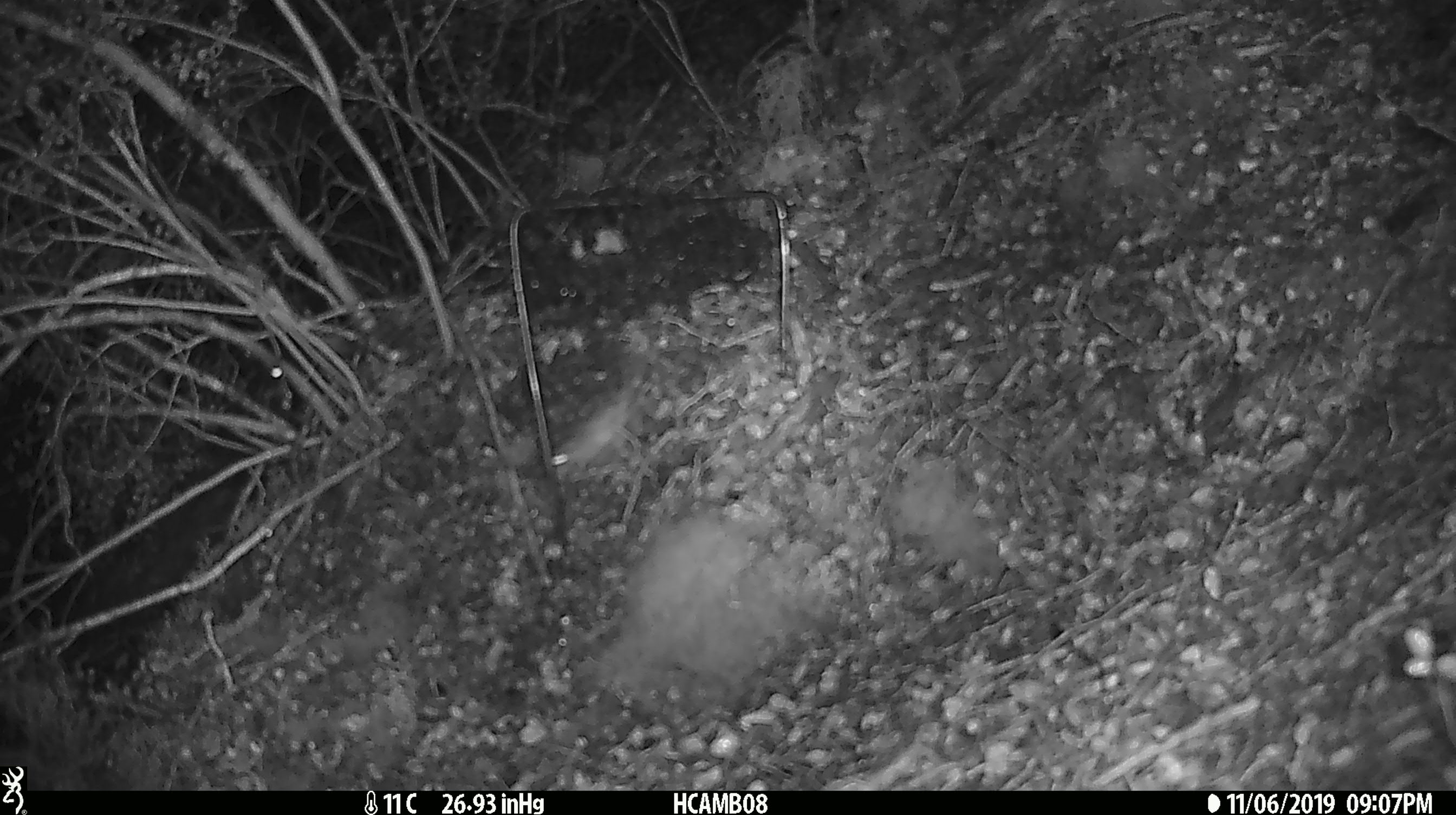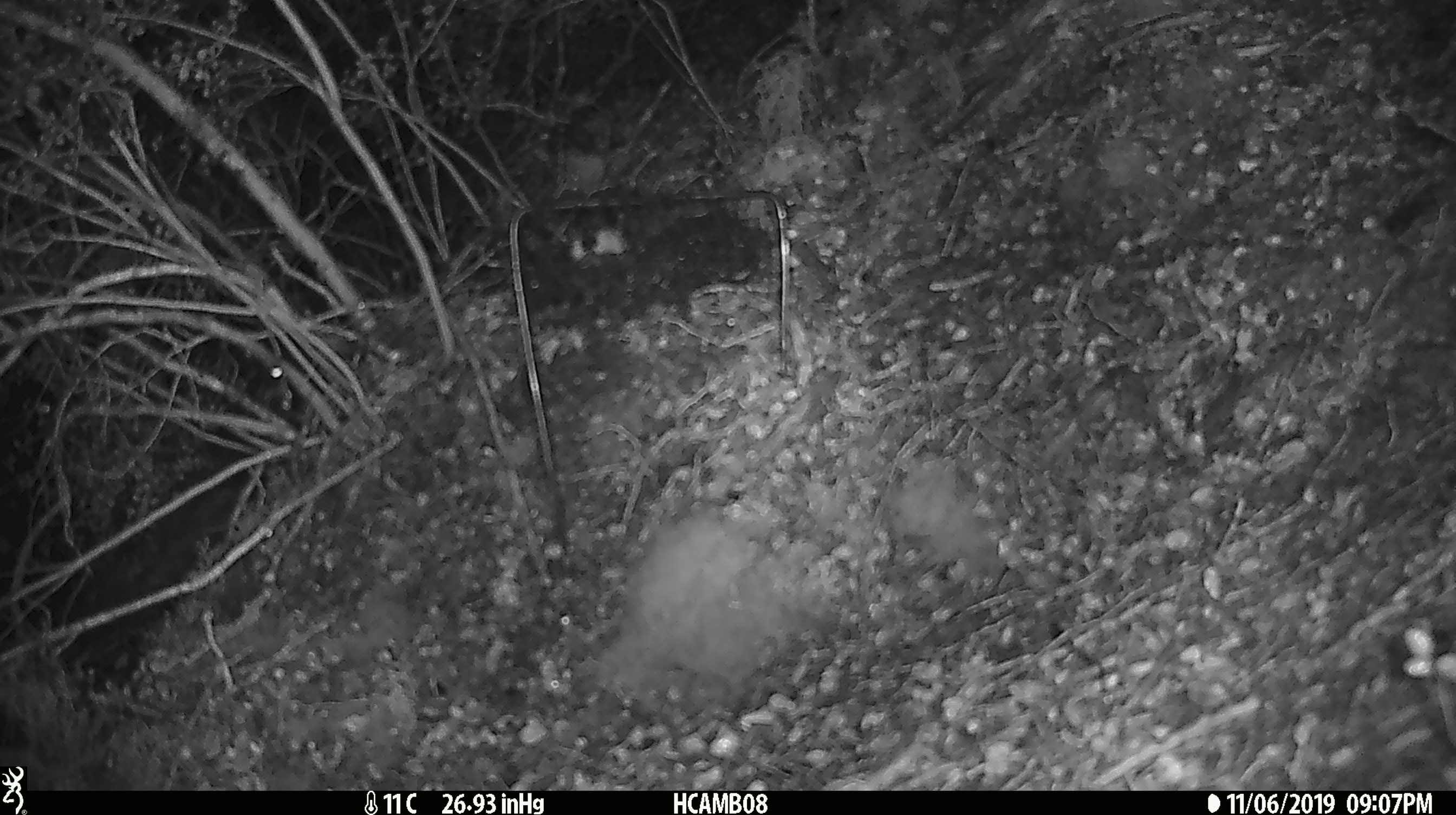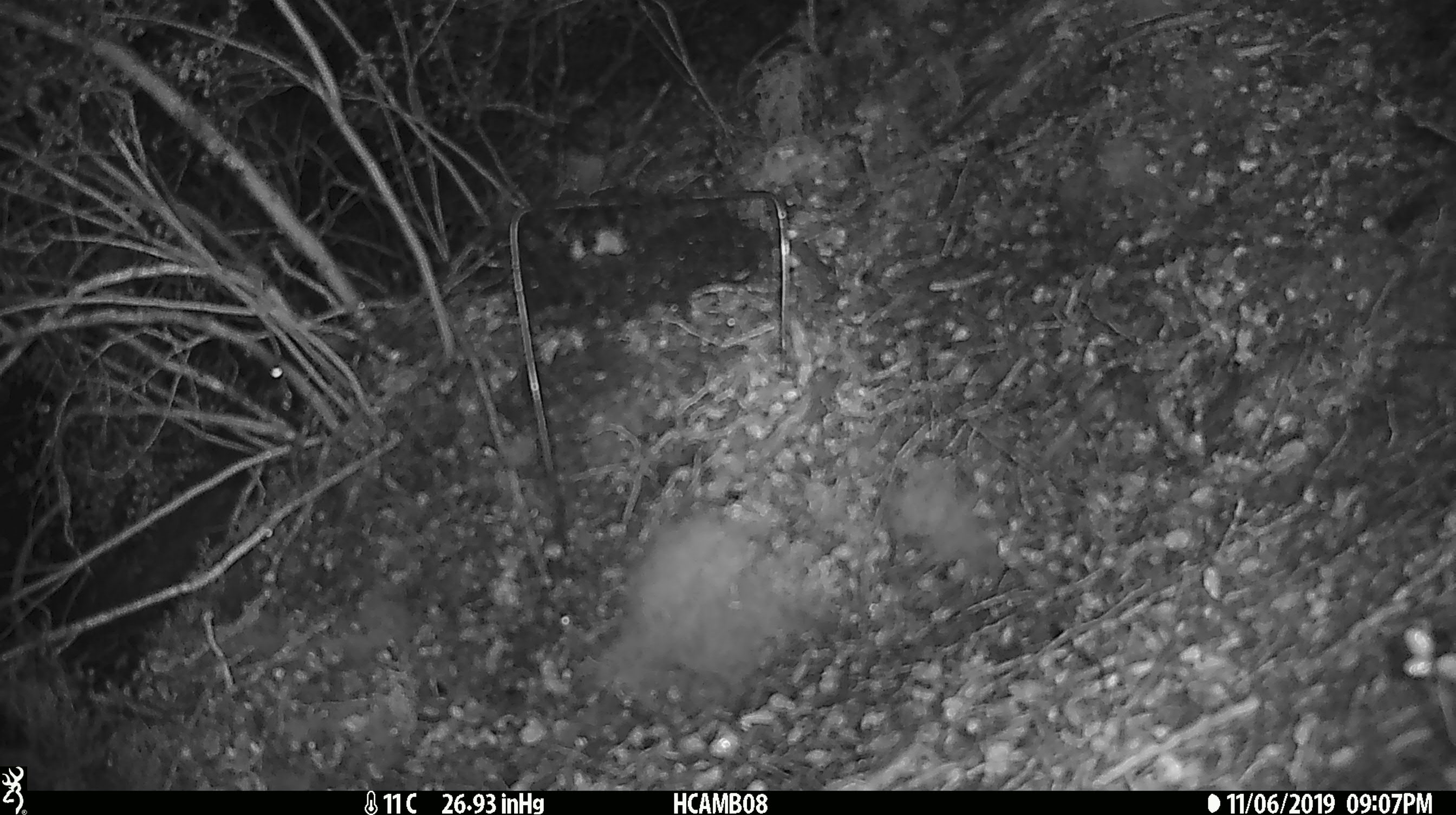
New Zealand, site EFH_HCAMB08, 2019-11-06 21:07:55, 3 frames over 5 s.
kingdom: Animalia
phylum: Chordata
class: Mammalia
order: Rodentia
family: Muridae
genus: Mus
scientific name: Mus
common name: mouse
Mouse (Mus).